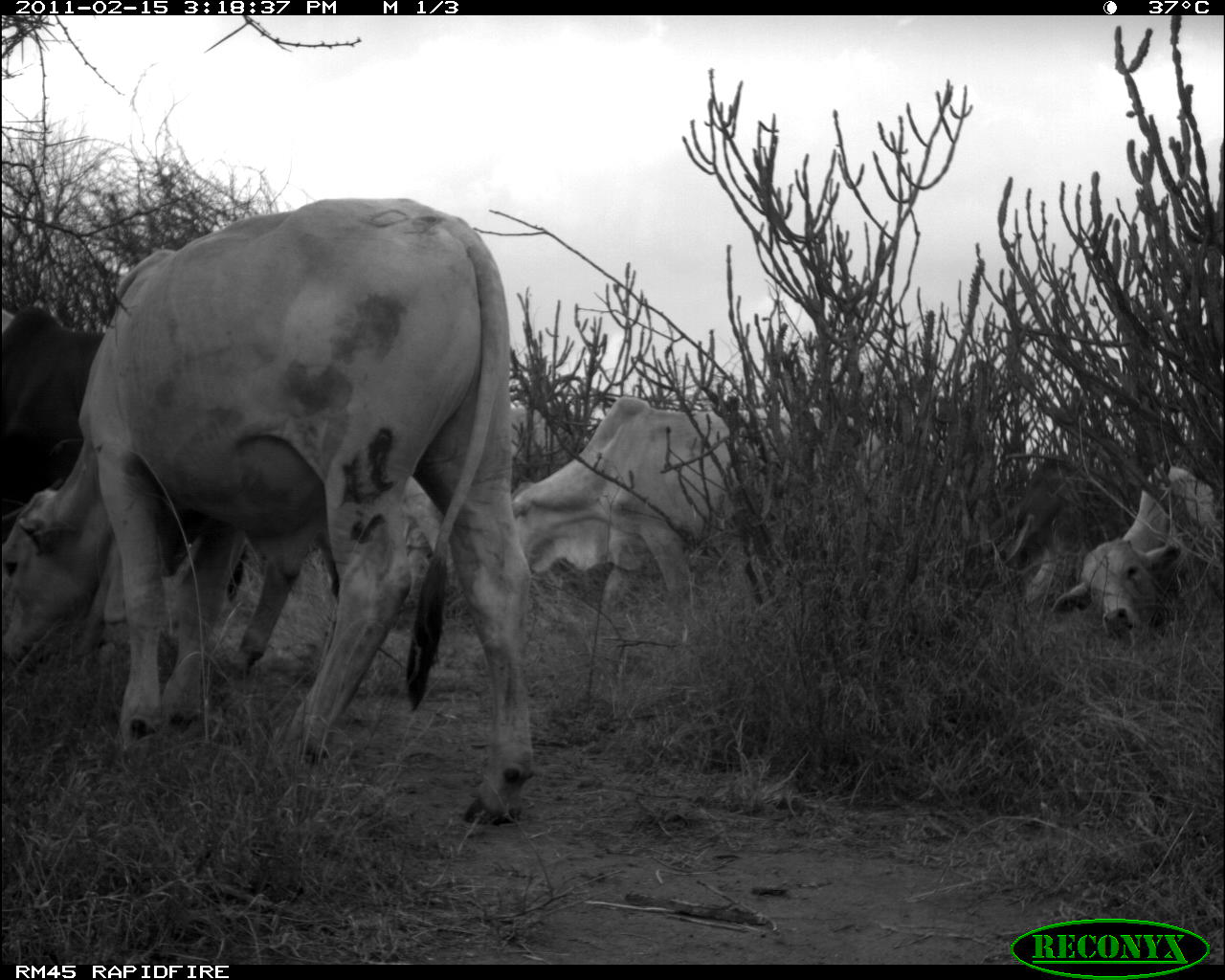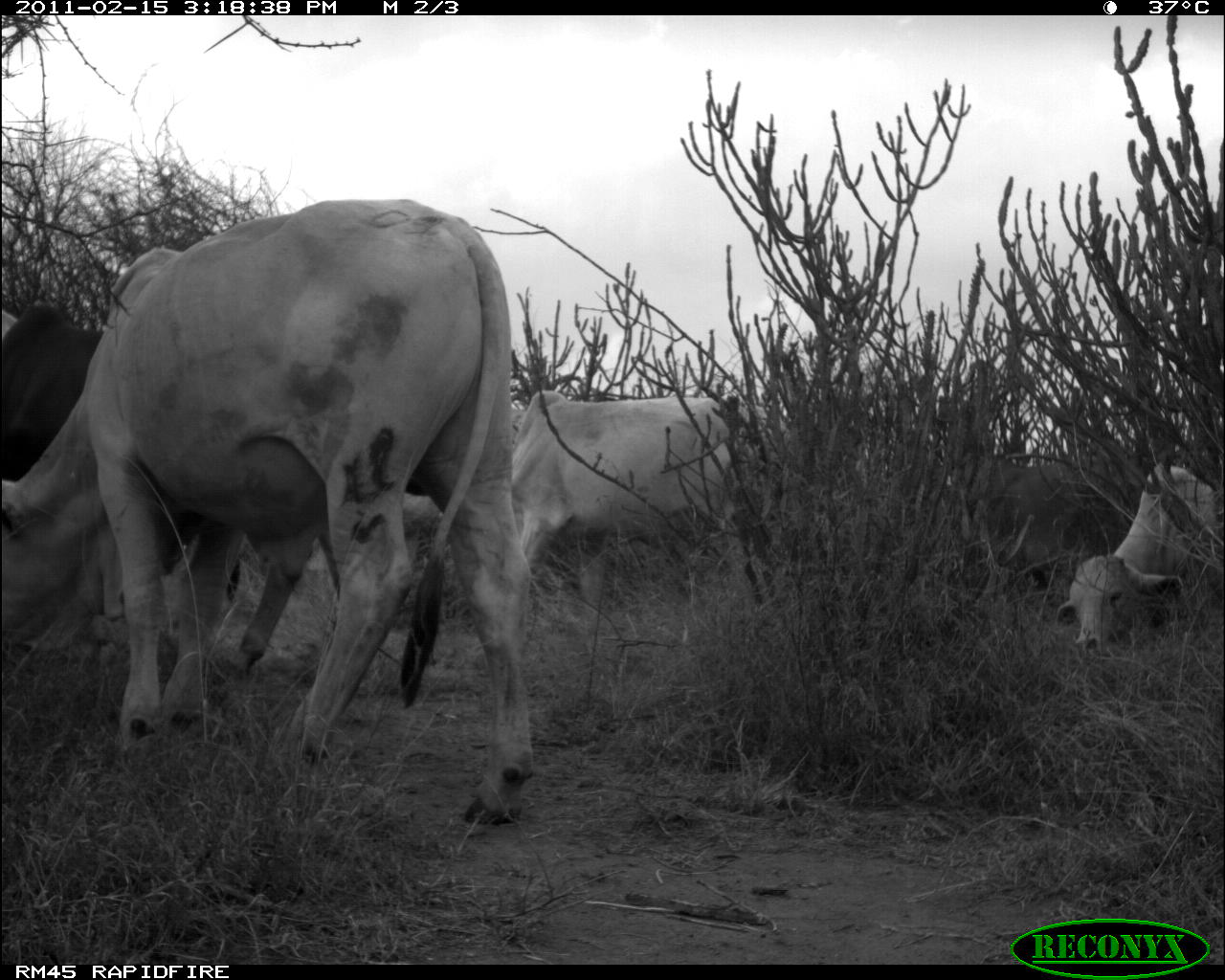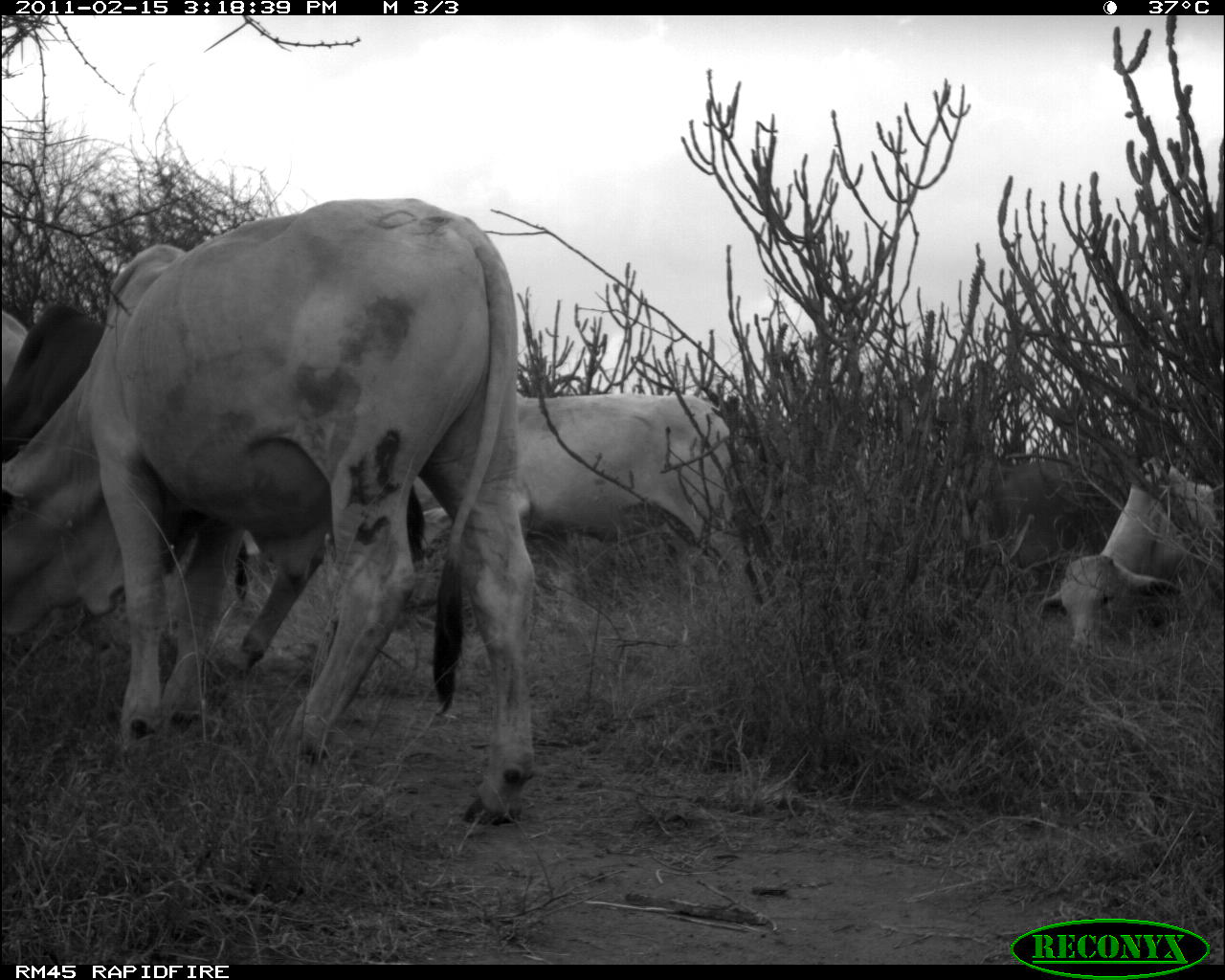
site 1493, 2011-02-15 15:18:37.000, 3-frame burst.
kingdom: Animalia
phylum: Chordata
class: Mammalia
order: Artiodactyla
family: Bovidae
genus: Bos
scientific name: Bos taurus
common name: domestic cattle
Bos taurus (domestic cattle), count 6.